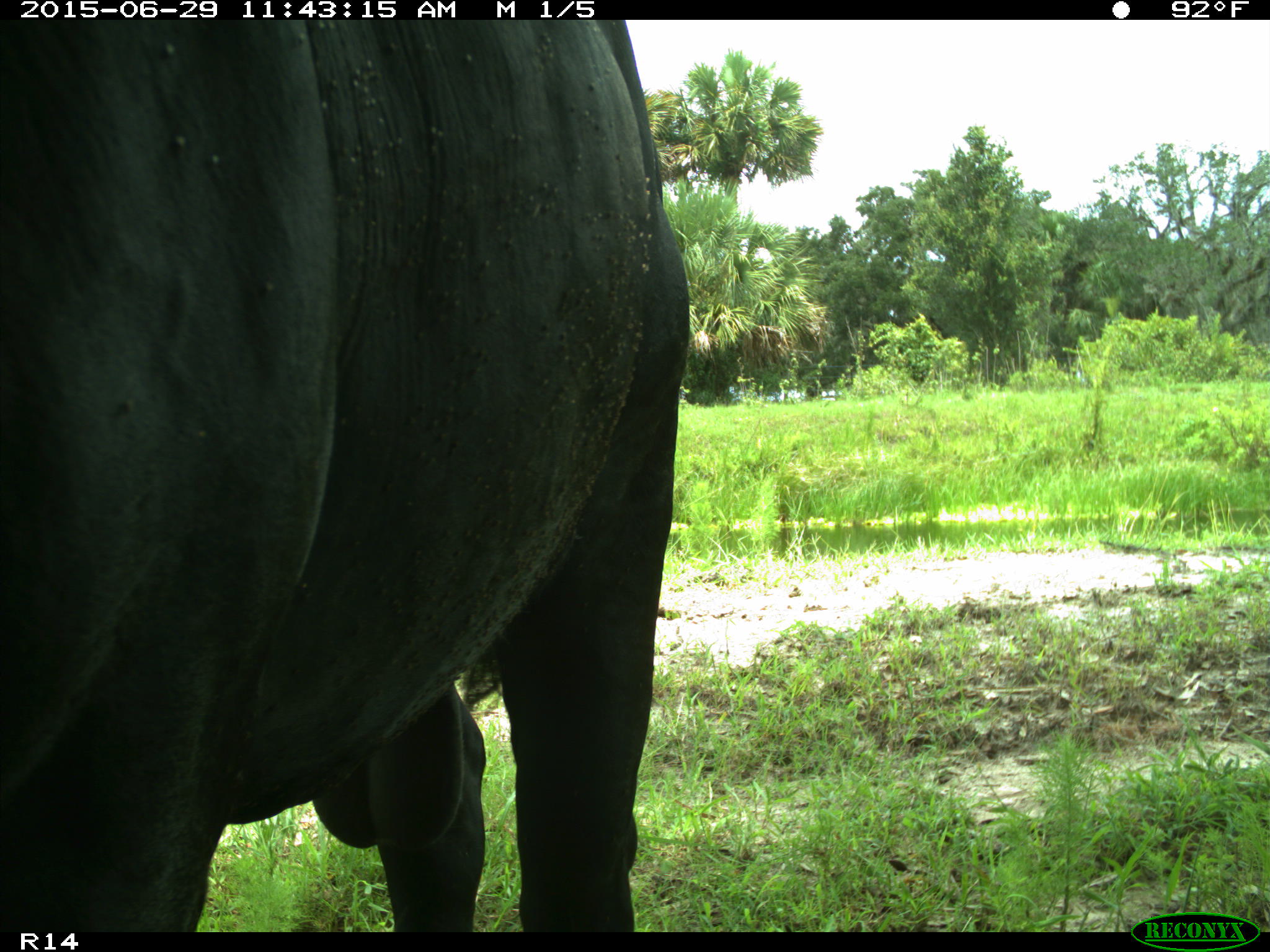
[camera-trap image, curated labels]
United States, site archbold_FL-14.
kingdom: Animalia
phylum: Chordata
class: Mammalia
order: Artiodactyla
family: Bovidae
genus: Bos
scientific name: Bos taurus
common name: domestic cow